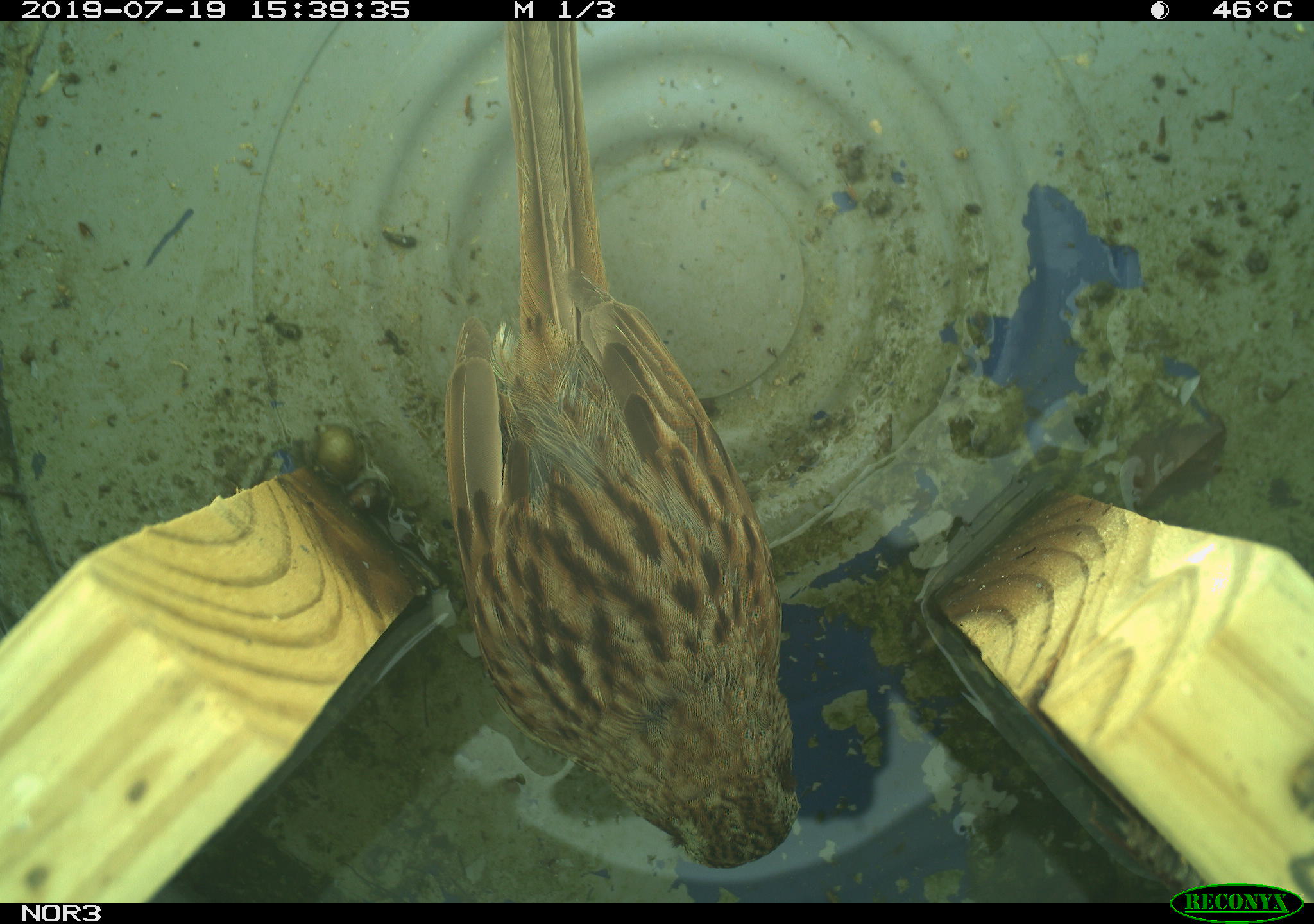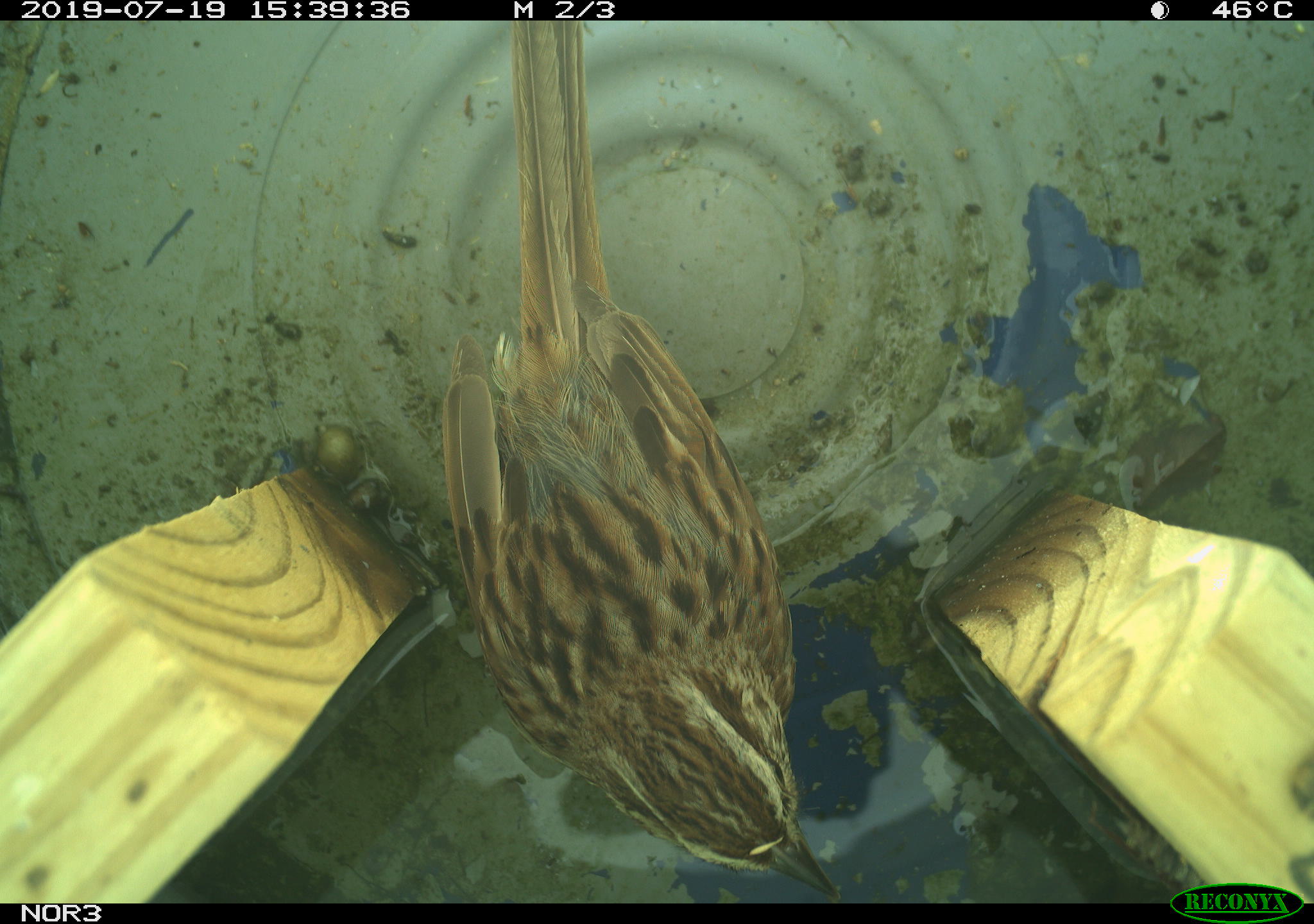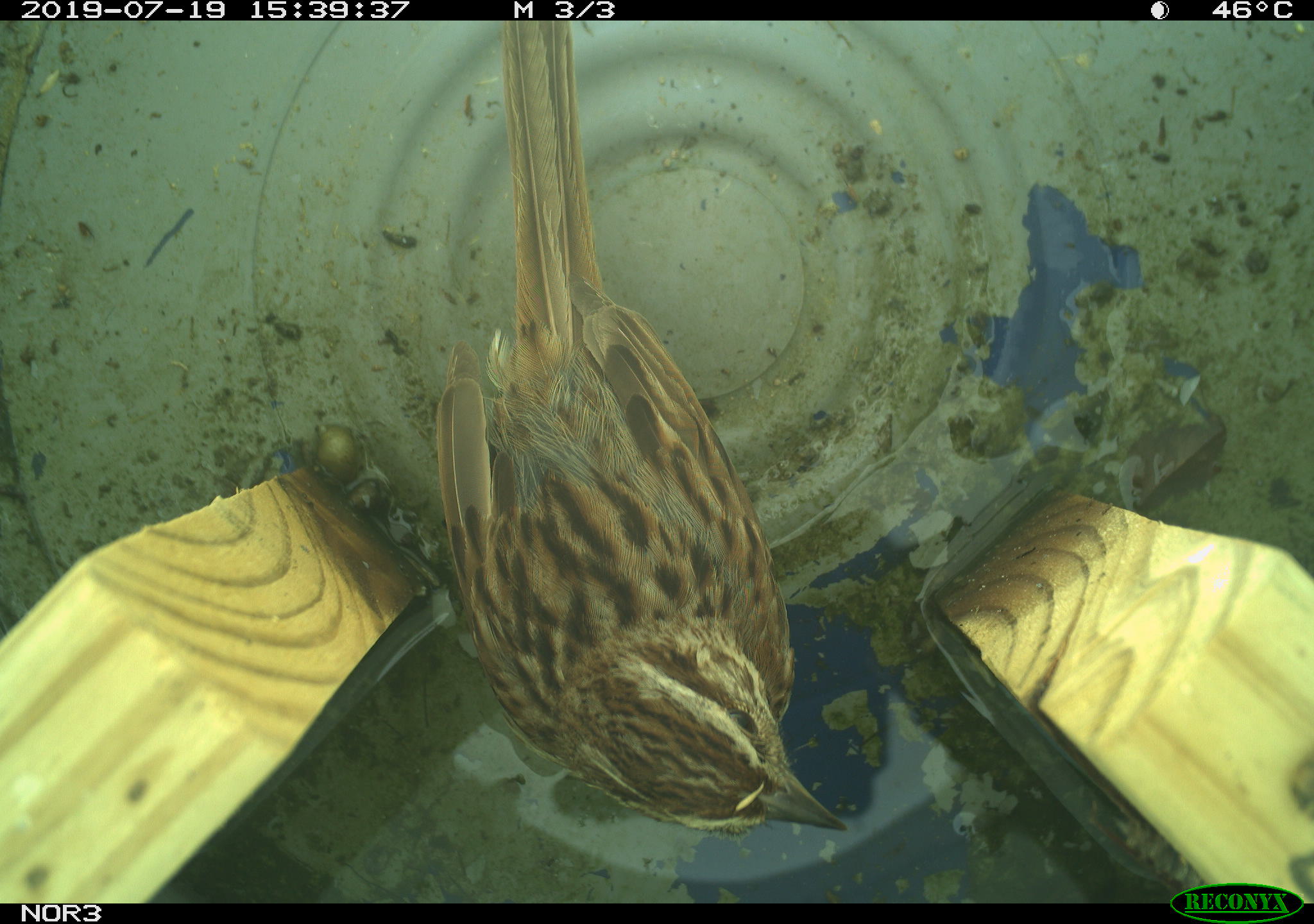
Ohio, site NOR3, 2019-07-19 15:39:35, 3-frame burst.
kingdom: Animalia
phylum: Chordata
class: Aves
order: Passeriformes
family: Passerellidae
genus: Melospiza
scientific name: Melospiza melodia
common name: song sparrow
Song sparrow (Melospiza melodia).